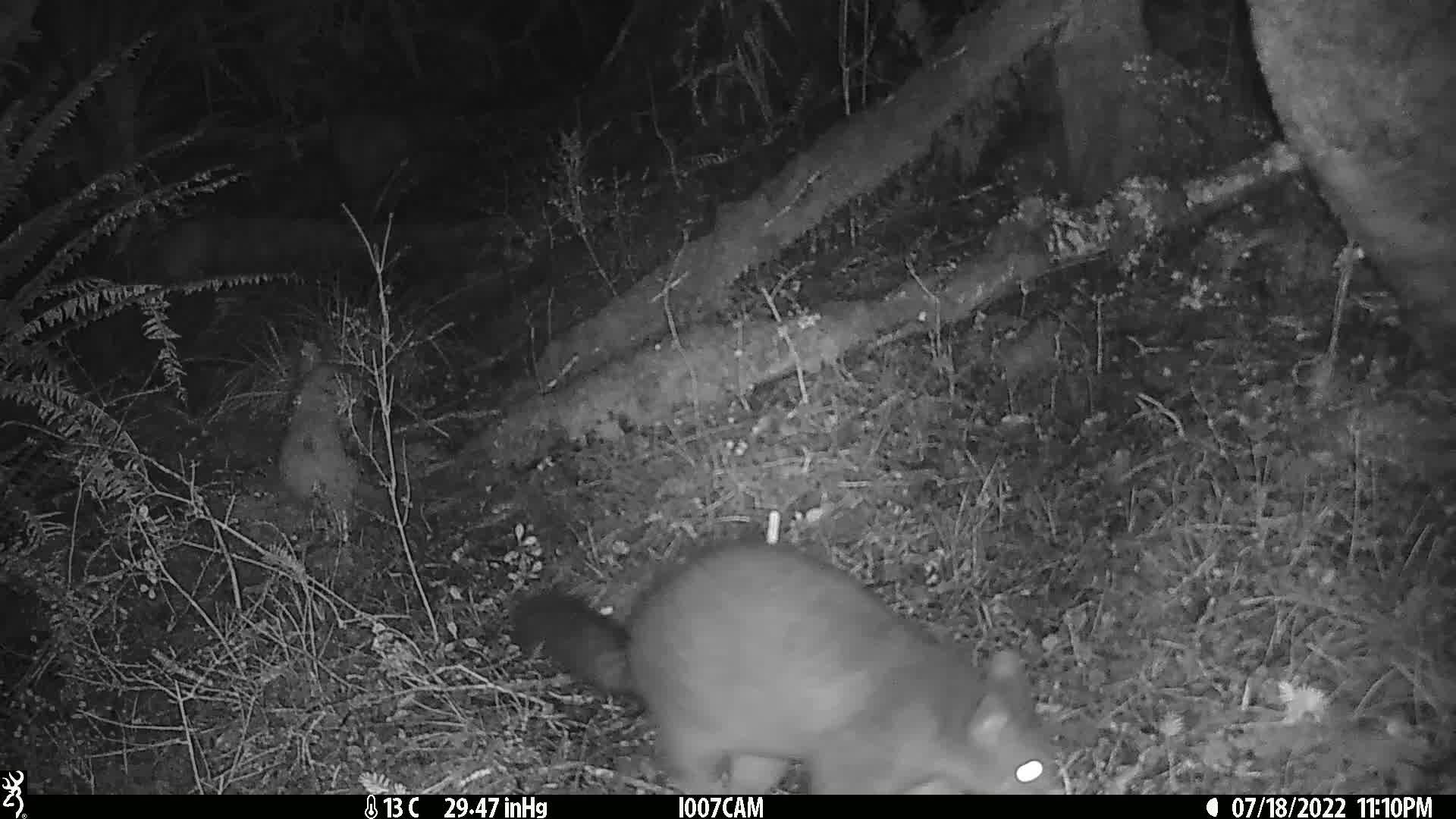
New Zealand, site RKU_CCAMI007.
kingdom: Animalia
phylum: Chordata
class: Mammalia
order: Diprotodontia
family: Phalangeridae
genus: Trichosurus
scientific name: Trichosurus vulpecula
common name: common brushtail possum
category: possum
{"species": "possum (common brushtail possum) (Trichosurus vulpecula)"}